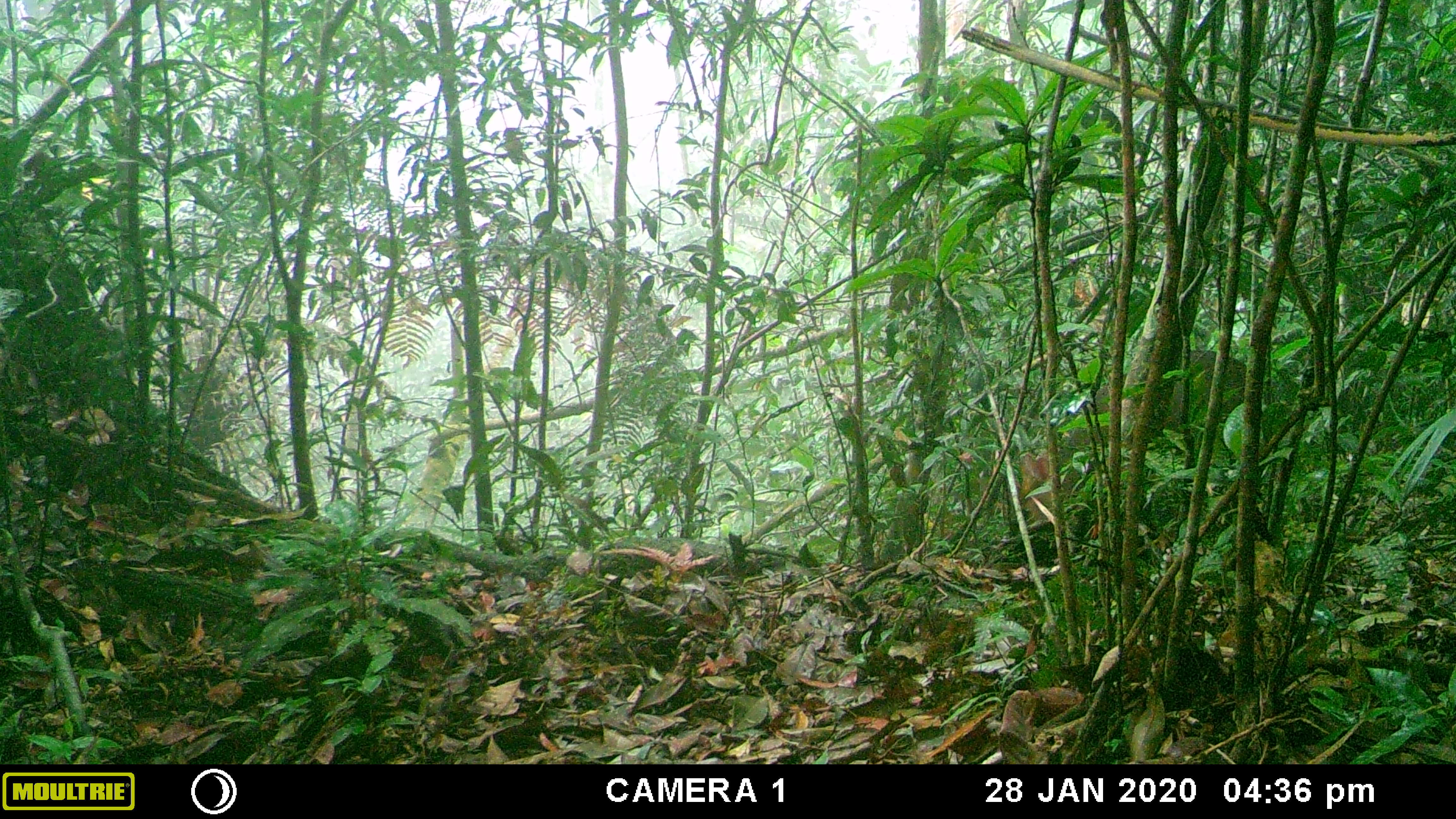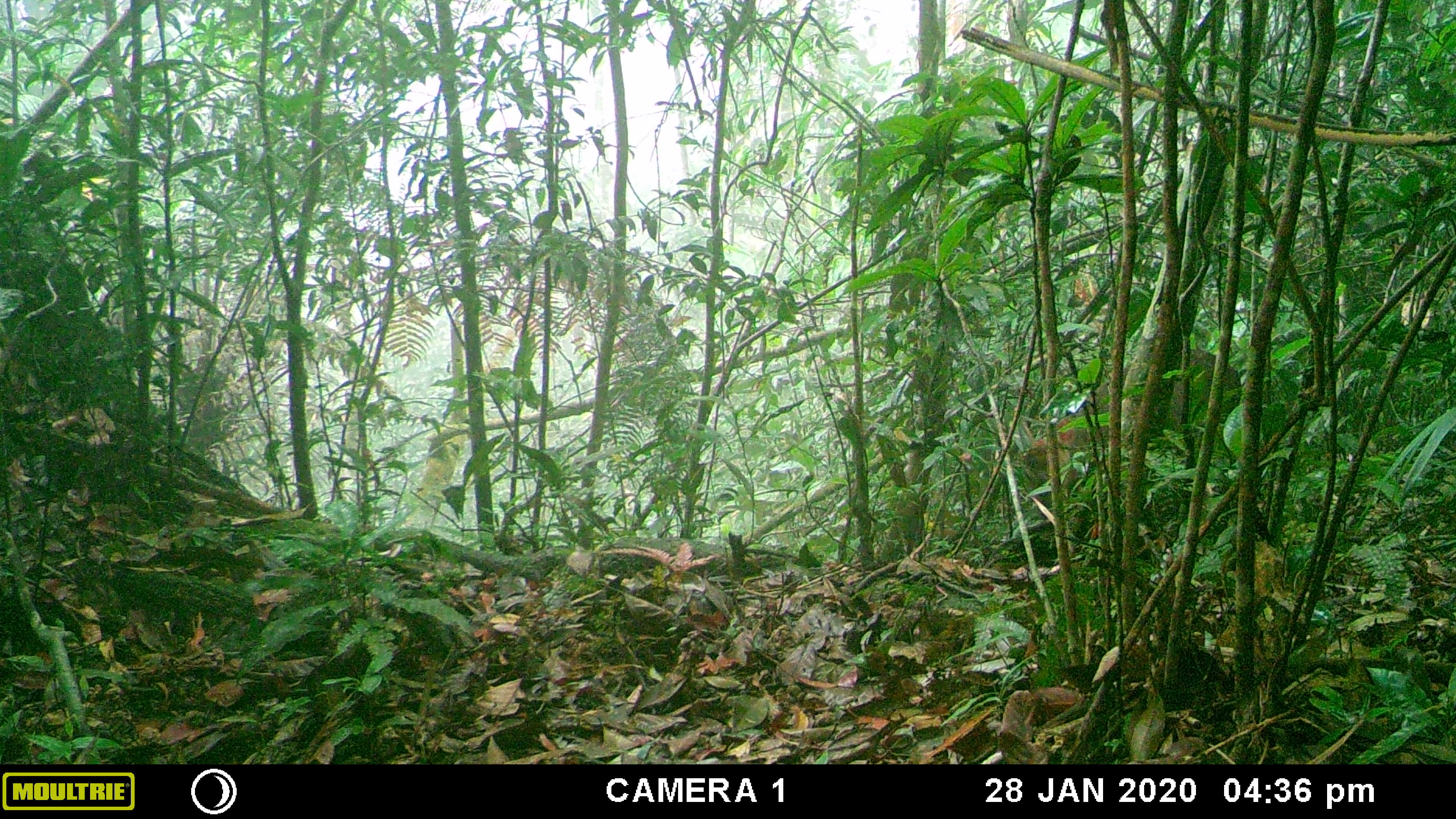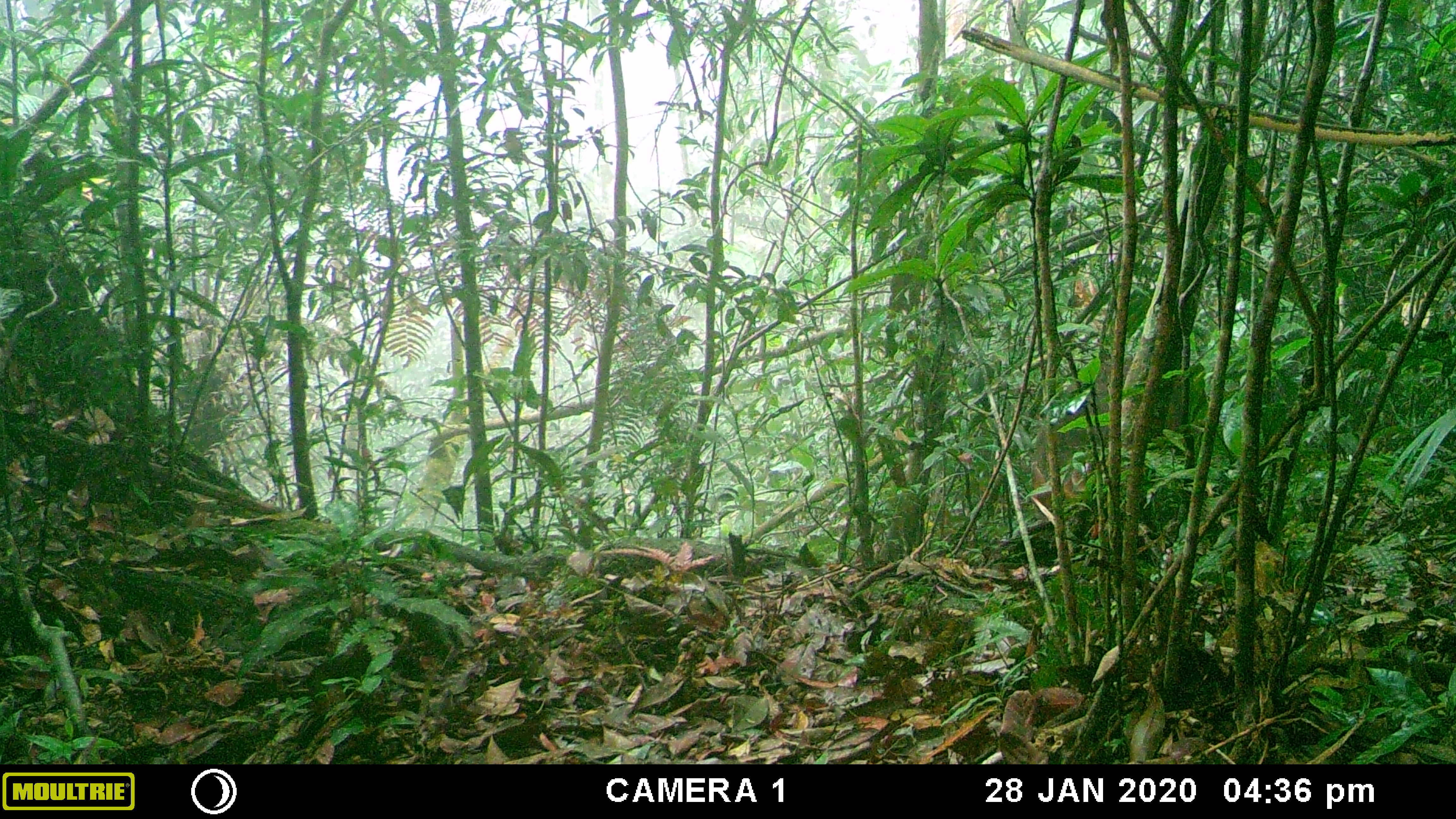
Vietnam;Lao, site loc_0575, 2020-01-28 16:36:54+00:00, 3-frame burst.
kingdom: Animalia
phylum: Chordata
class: Mammalia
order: Artiodactyla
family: Cervidae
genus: Muntiacus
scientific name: Muntiacus rooseveltorum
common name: roosevelt's muntjac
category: roosevelts muntjac group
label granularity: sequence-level